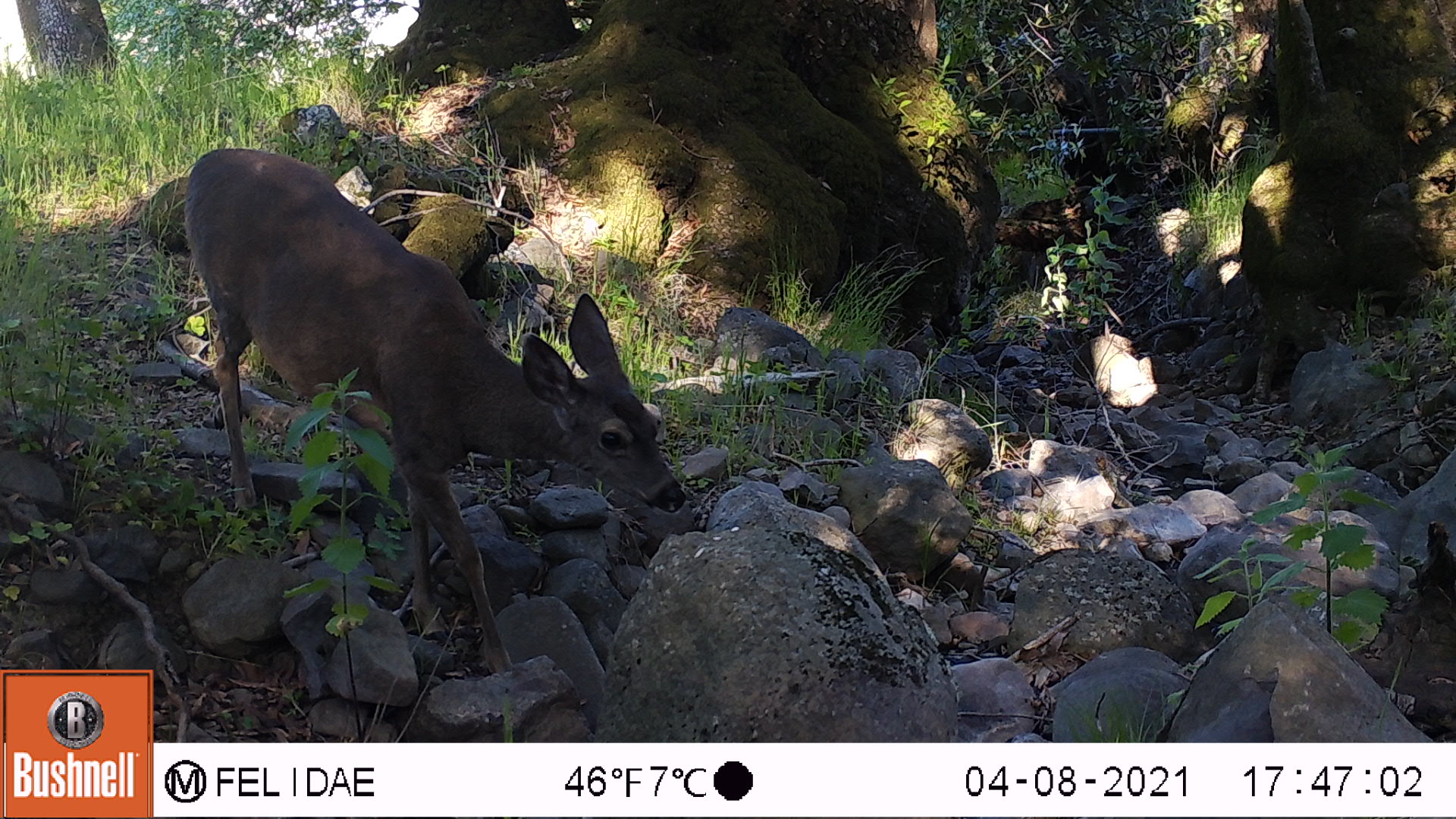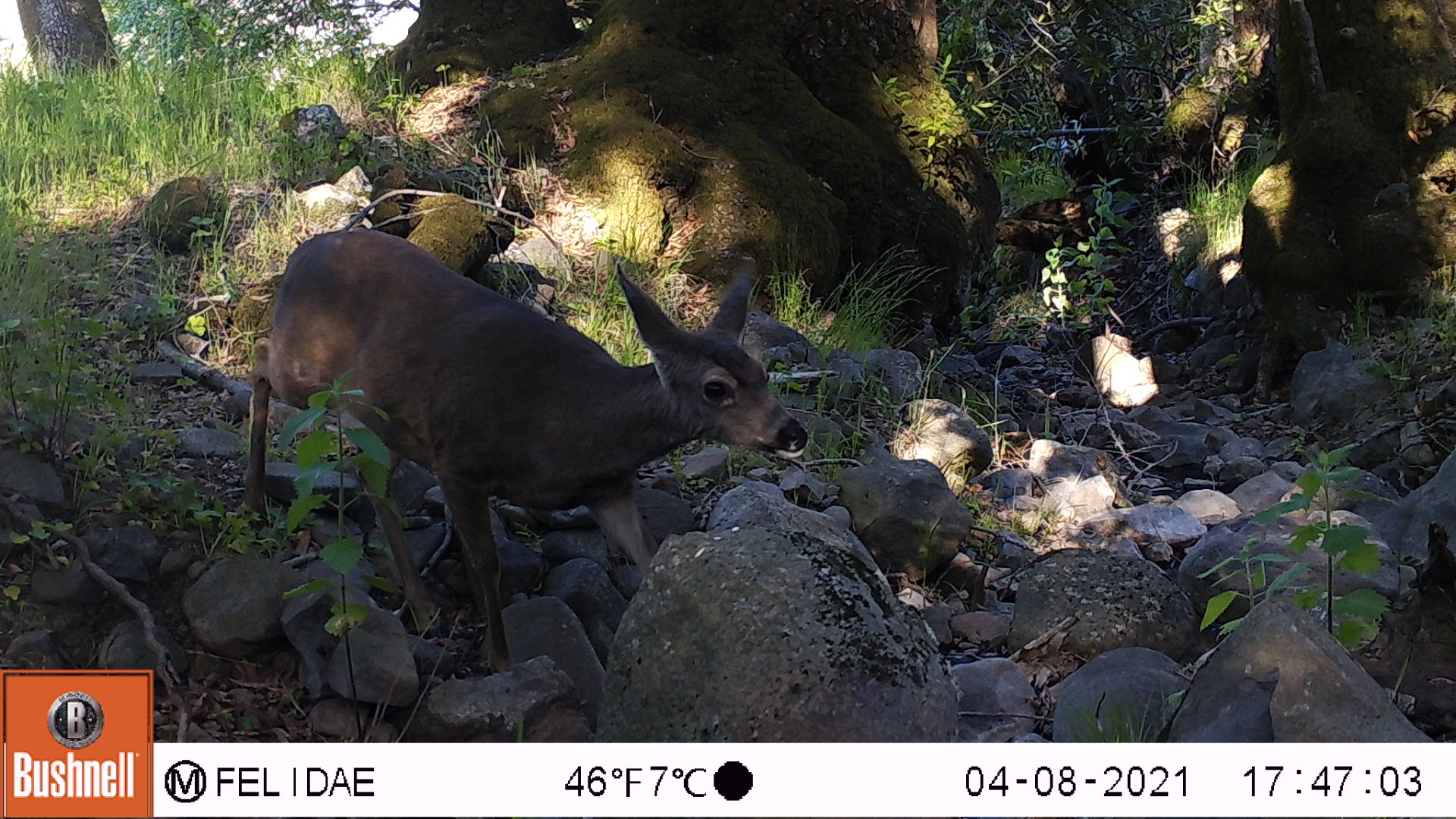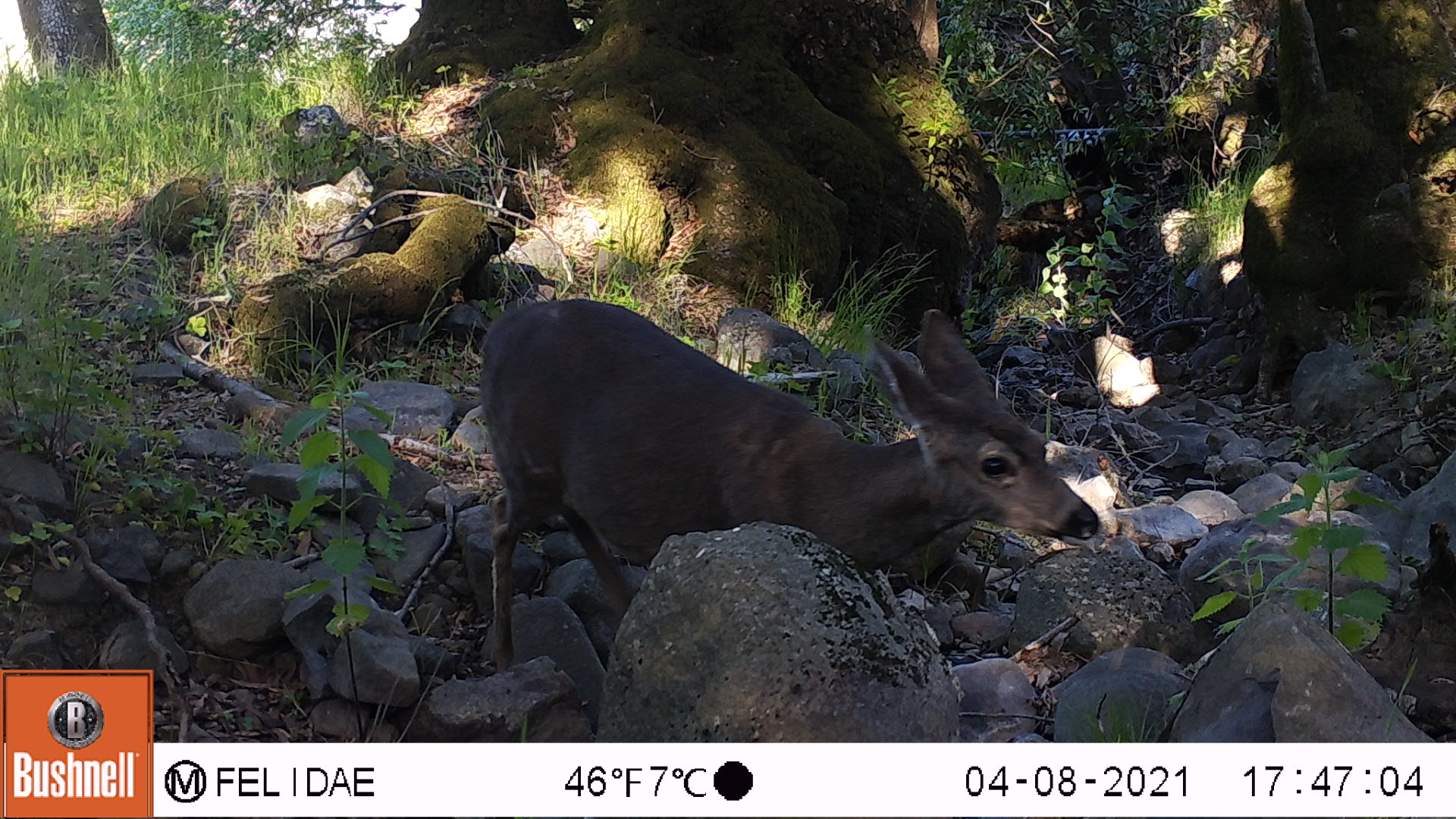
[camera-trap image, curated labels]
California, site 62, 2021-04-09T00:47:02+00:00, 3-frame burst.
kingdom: Animalia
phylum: Chordata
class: Mammalia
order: Artiodactyla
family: Cervidae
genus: Odocoileus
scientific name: Odocoileus hemionus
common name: mule deer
Mule deer (Odocoileus hemionus).